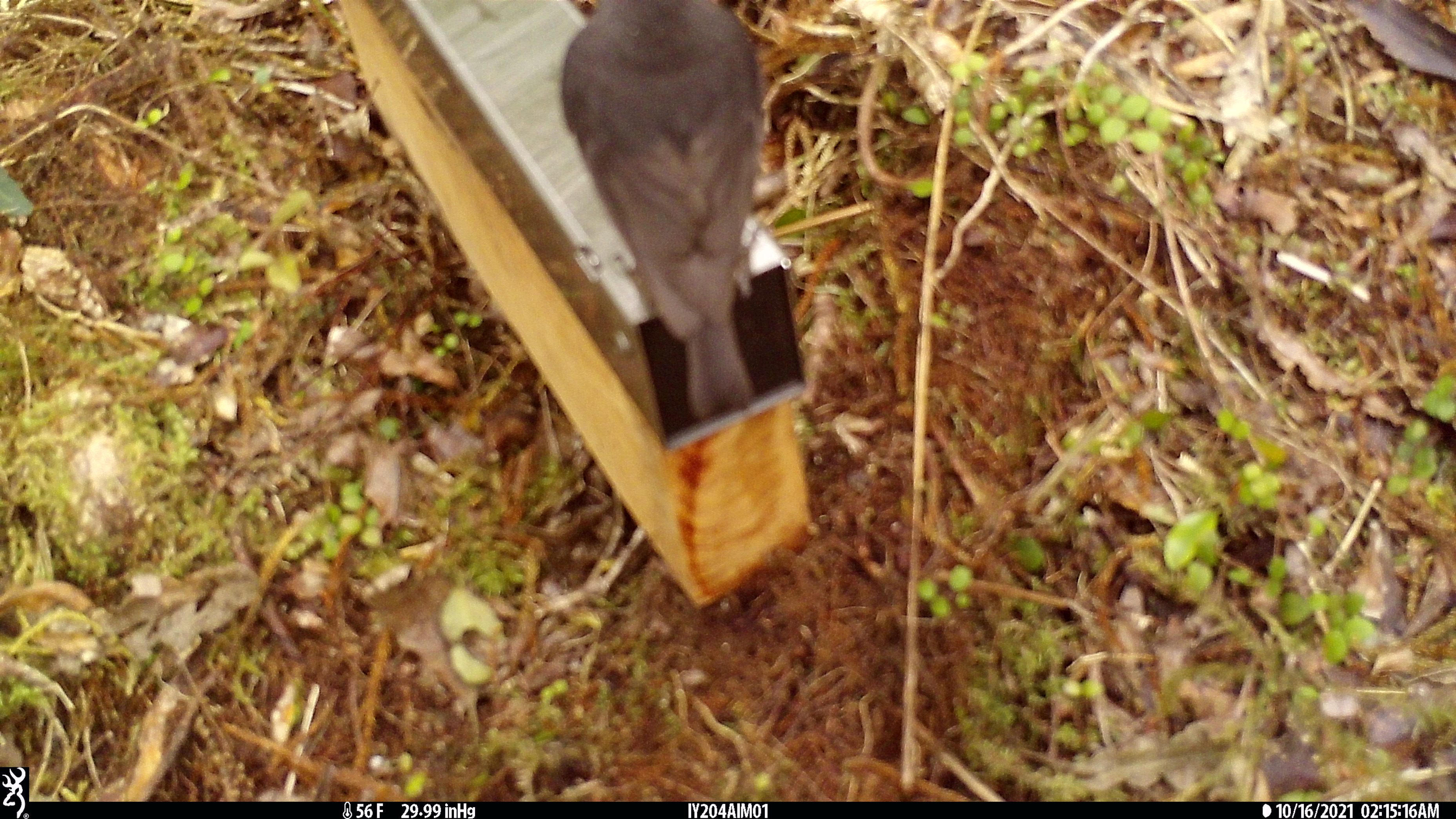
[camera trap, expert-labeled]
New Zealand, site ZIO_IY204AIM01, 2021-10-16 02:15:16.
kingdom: Animalia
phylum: Chordata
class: Aves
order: Passeriformes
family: Petroicidae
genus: Petroica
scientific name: Petroica australis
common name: new zealand robin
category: robin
Robin (new zealand robin) (Petroica australis).